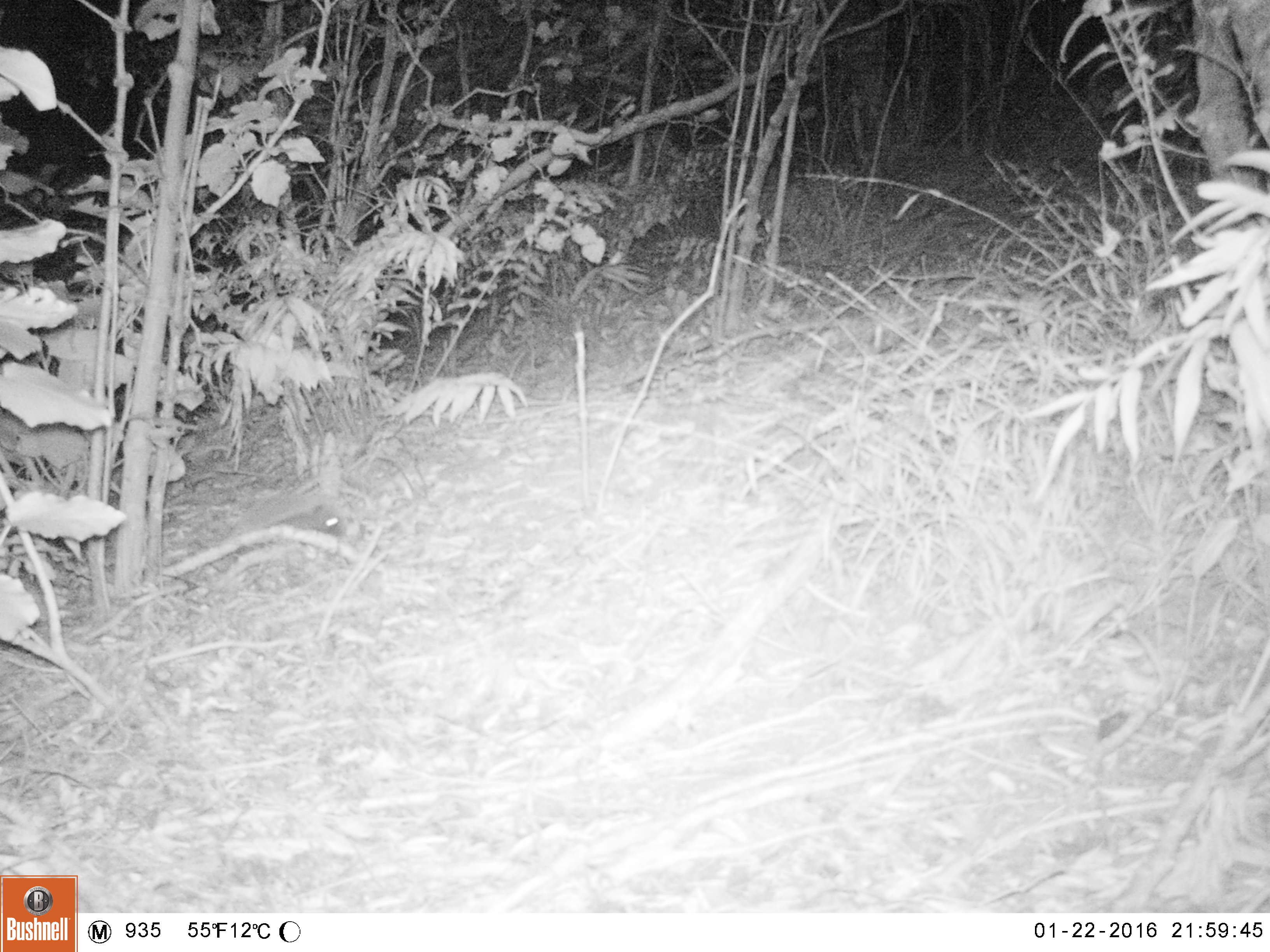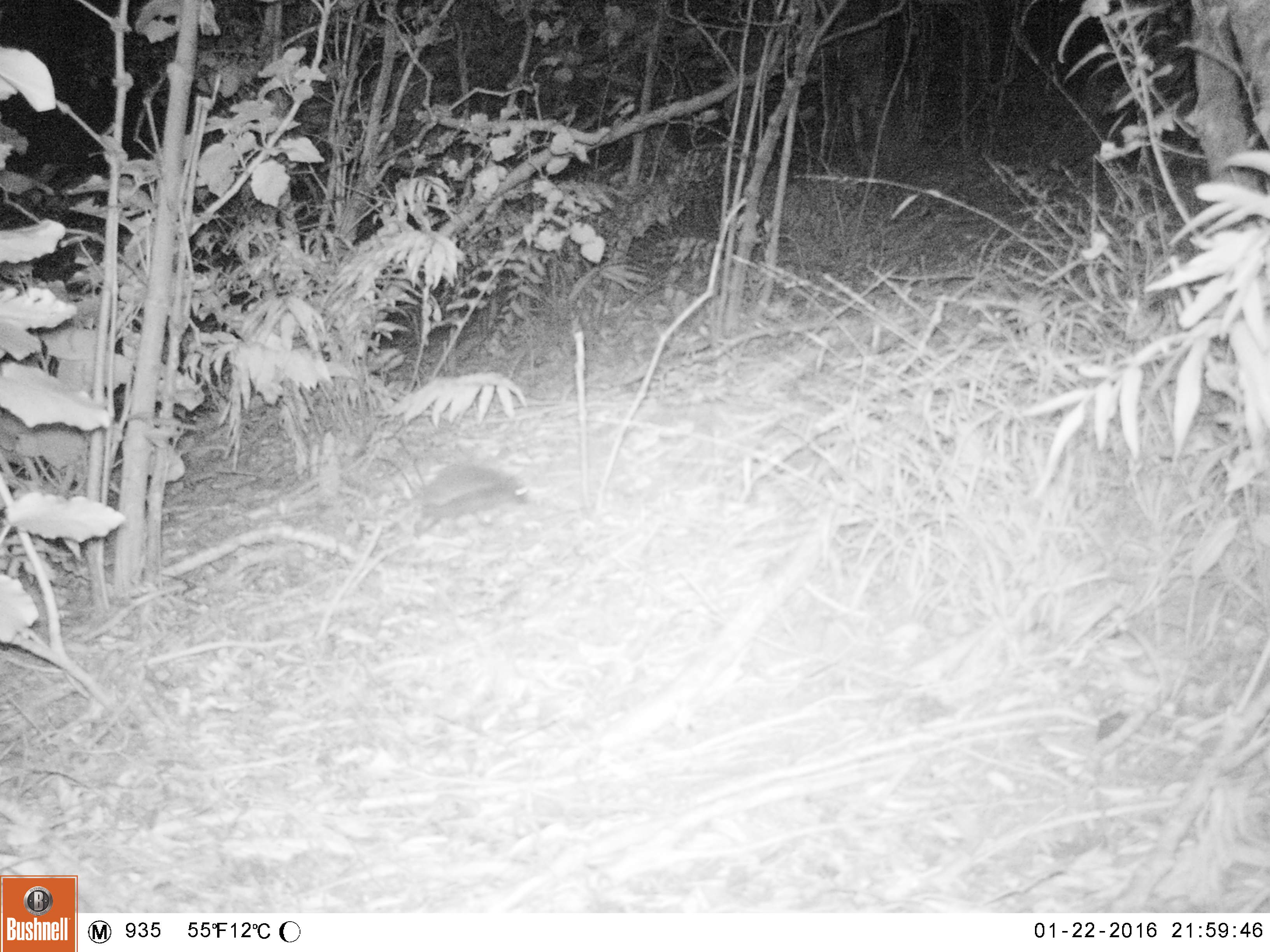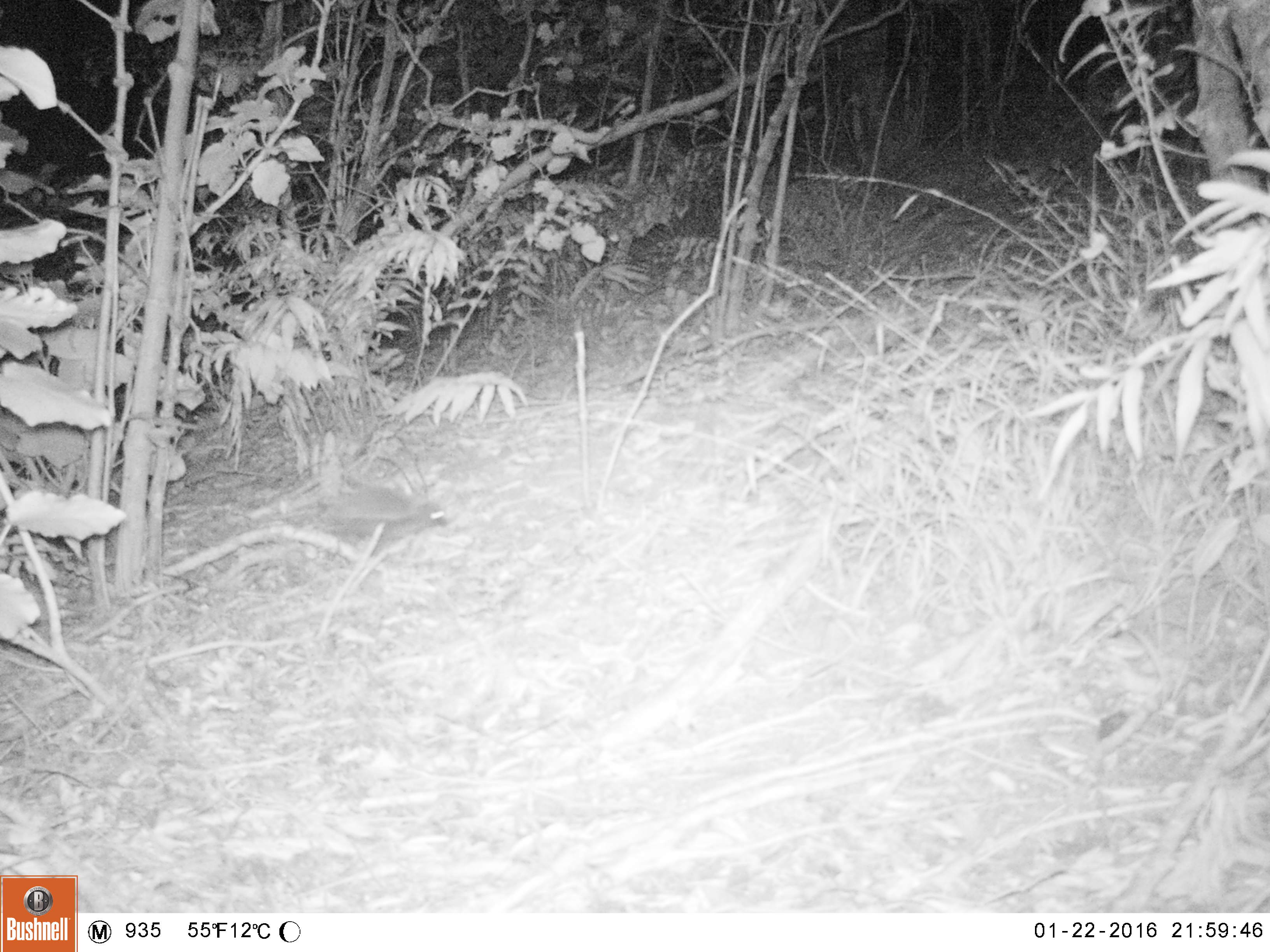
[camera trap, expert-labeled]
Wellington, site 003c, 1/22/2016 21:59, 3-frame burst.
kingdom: Animalia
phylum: Chordata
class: Mammalia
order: Eulipotyphla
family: Erinaceidae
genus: Erinaceus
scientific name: Erinaceus europaeus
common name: hedgehog